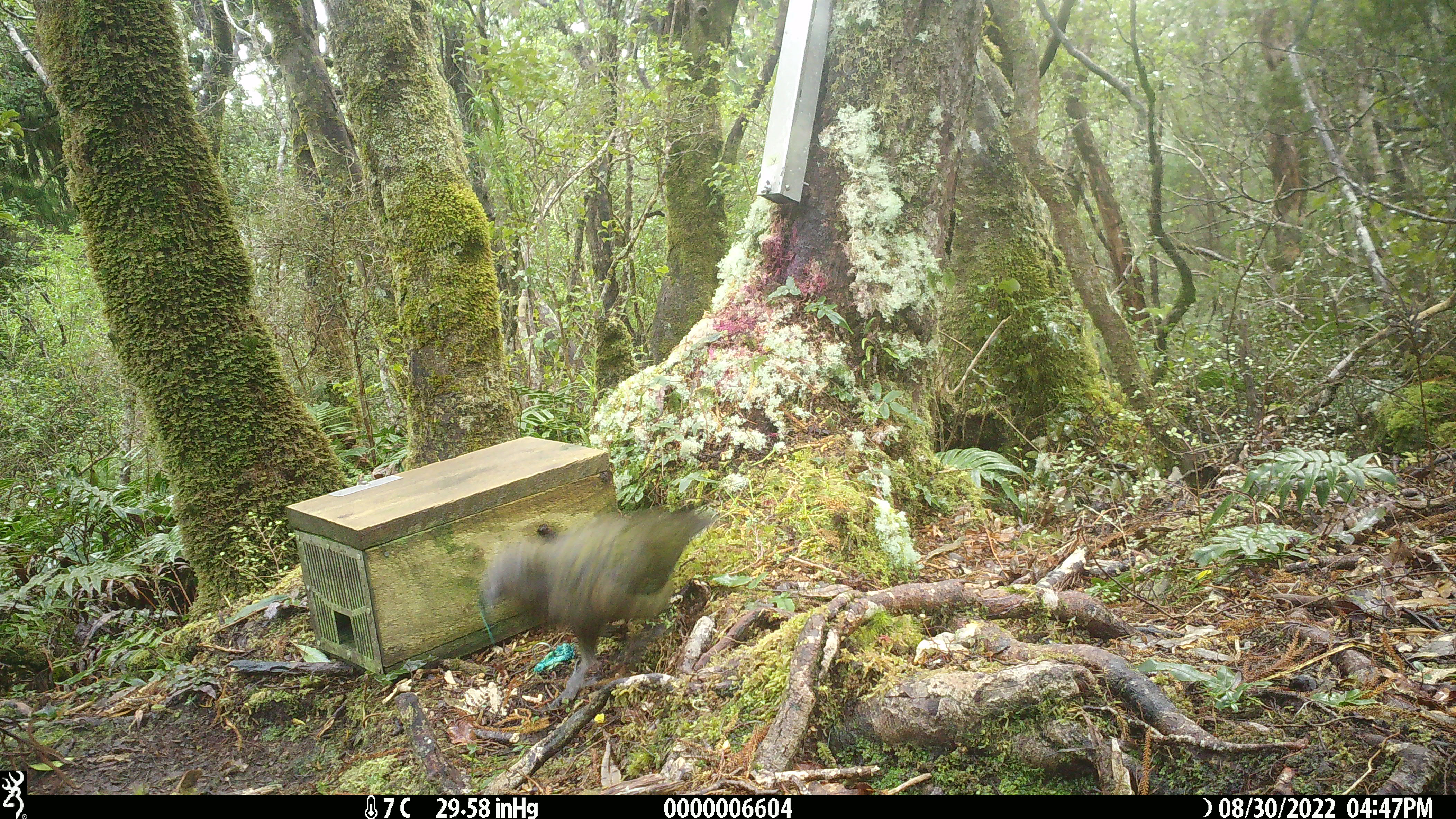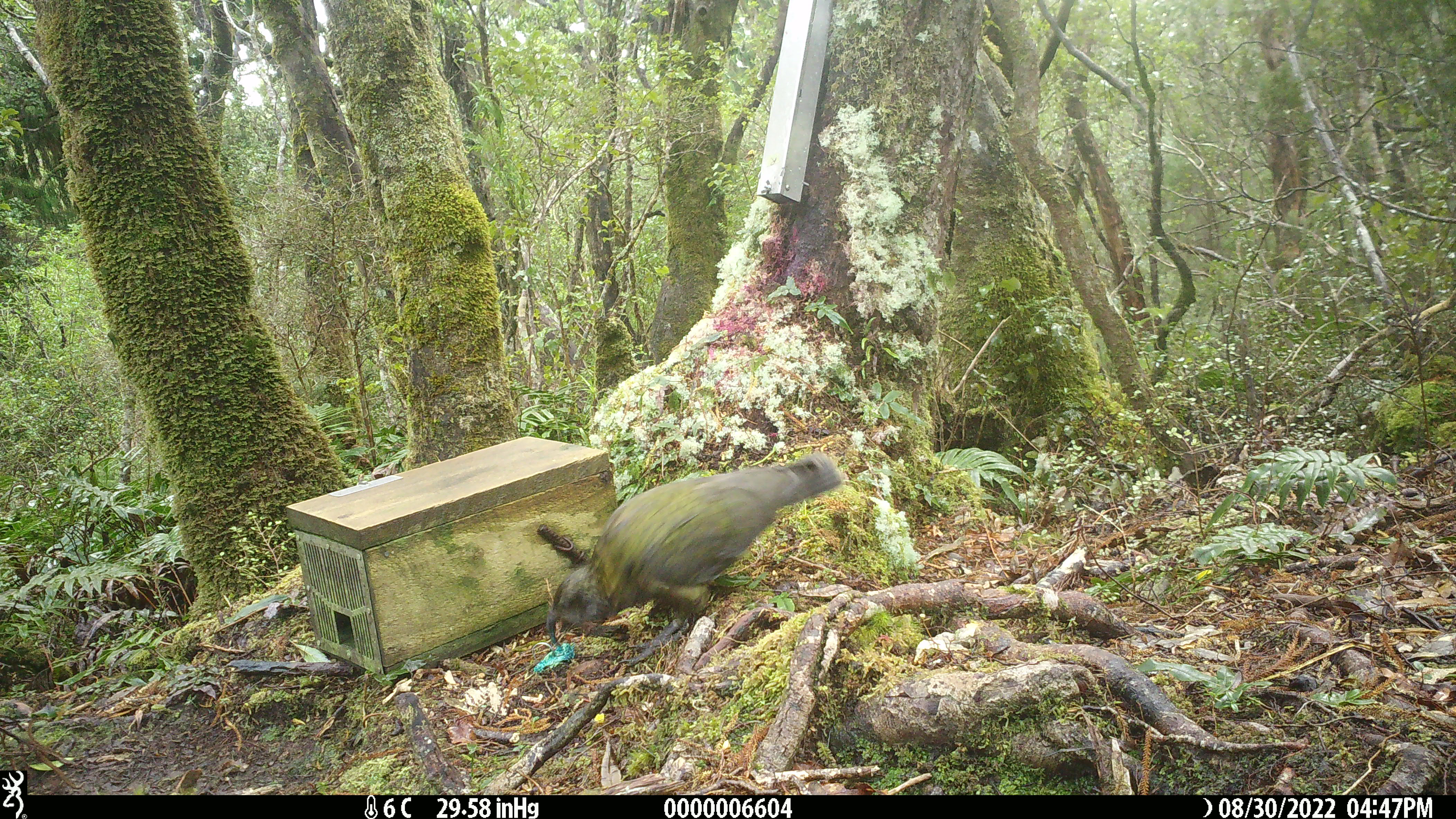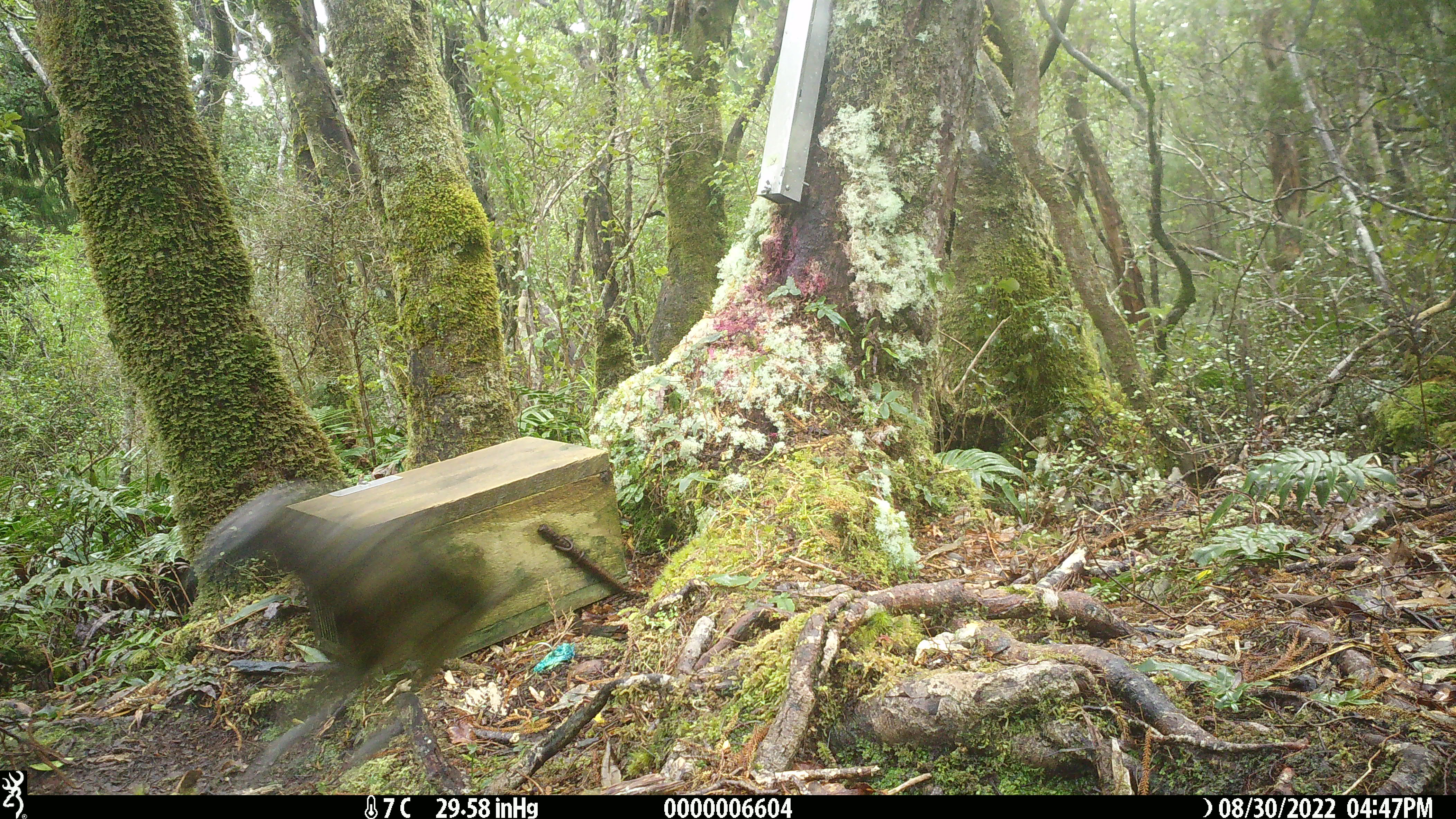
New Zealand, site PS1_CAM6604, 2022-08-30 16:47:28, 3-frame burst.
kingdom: Animalia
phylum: Chordata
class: Aves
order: Psittaciformes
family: Strigopidae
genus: Nestor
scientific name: Nestor notabilis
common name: kea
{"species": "kea (Nestor notabilis)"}